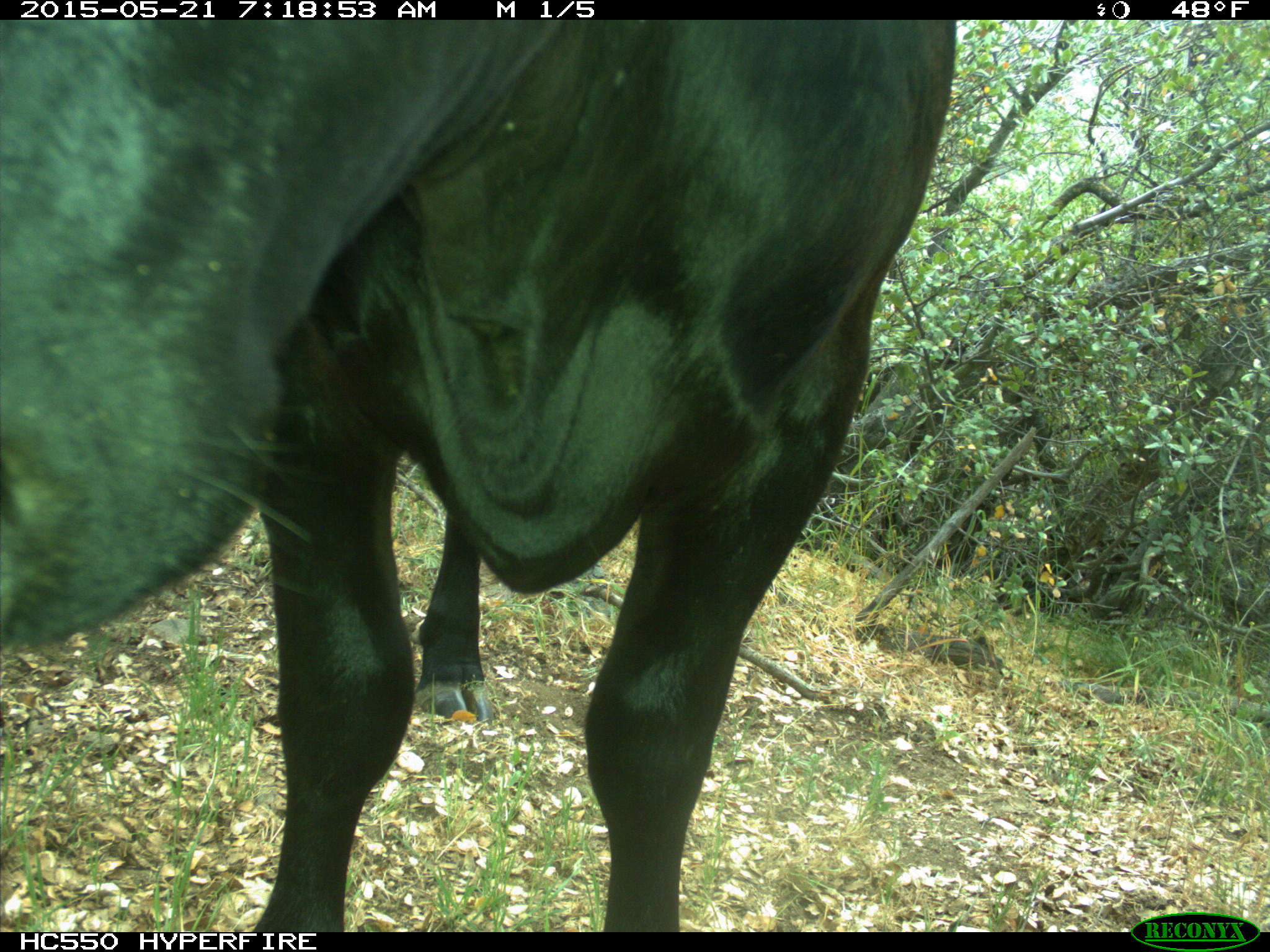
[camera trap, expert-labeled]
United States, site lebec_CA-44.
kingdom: Animalia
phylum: Chordata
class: Mammalia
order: Artiodactyla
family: Bovidae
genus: Bos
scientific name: Bos taurus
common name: domestic cow